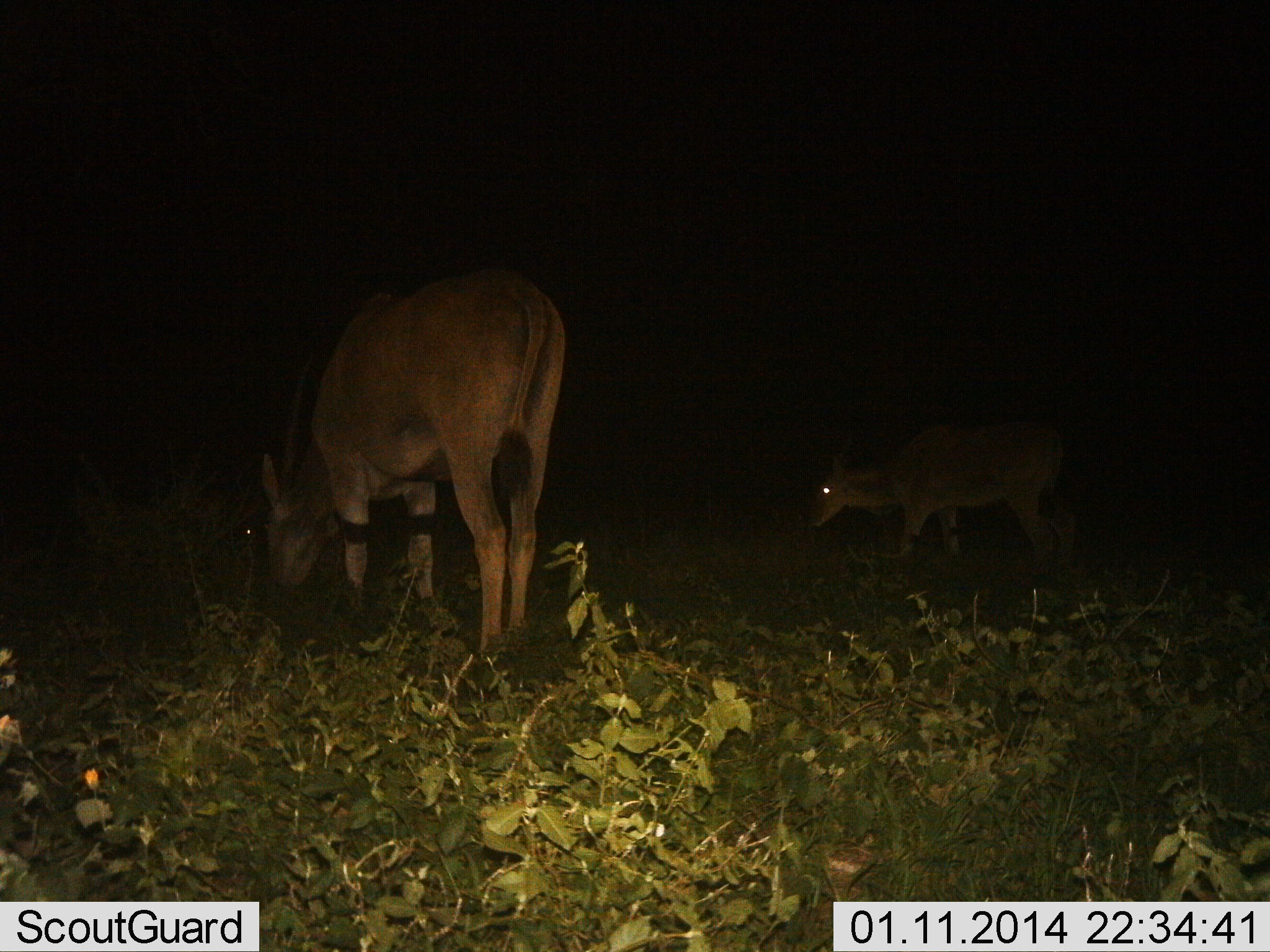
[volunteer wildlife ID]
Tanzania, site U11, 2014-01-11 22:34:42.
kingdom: Animalia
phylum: Chordata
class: Mammalia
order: Artiodactyla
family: Bovidae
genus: Tragelaphus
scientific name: Tragelaphus oryx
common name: eland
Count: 2.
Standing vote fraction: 30%.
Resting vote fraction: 0%.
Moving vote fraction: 10%.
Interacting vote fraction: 0%.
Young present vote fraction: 10%.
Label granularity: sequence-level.